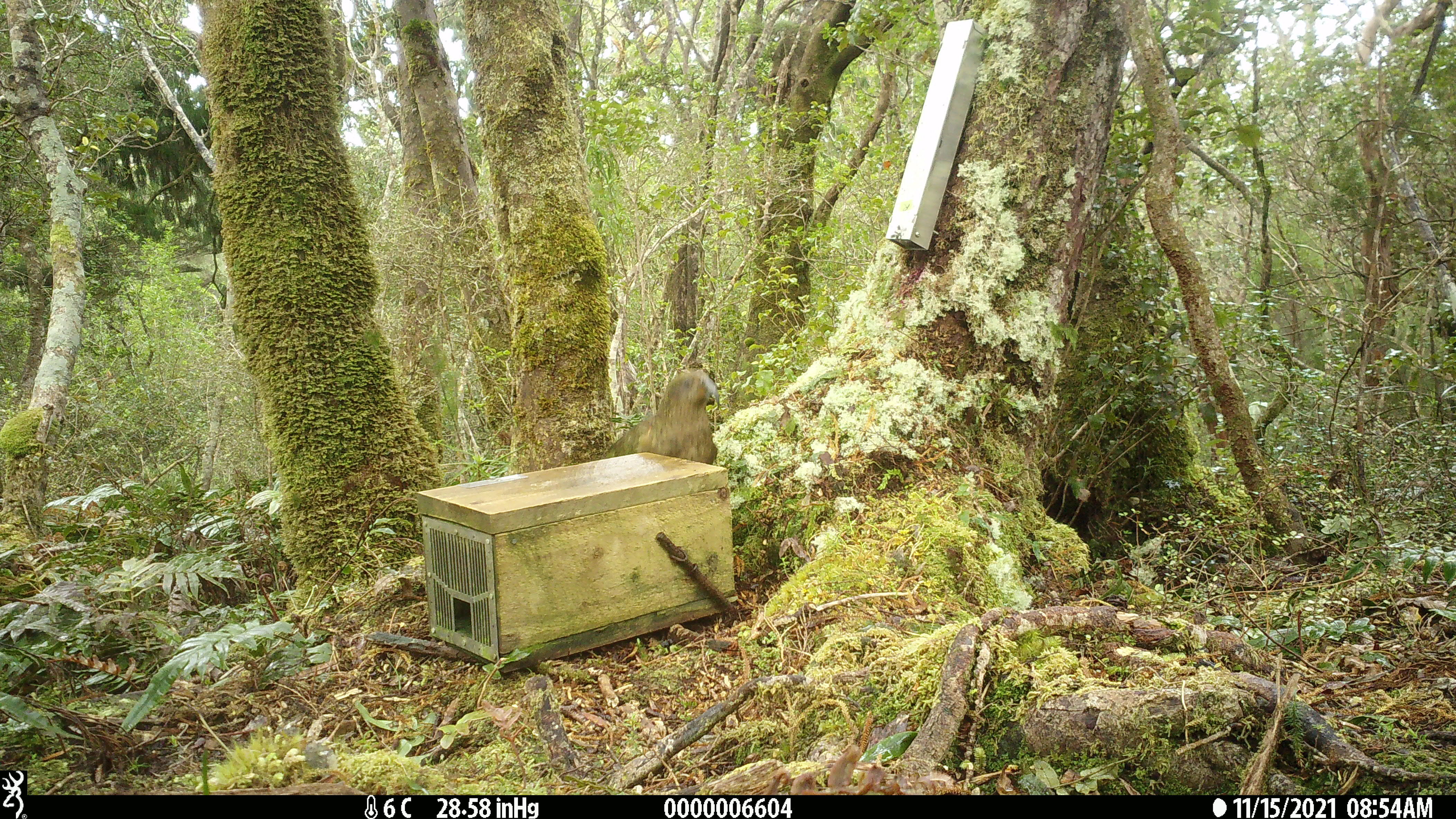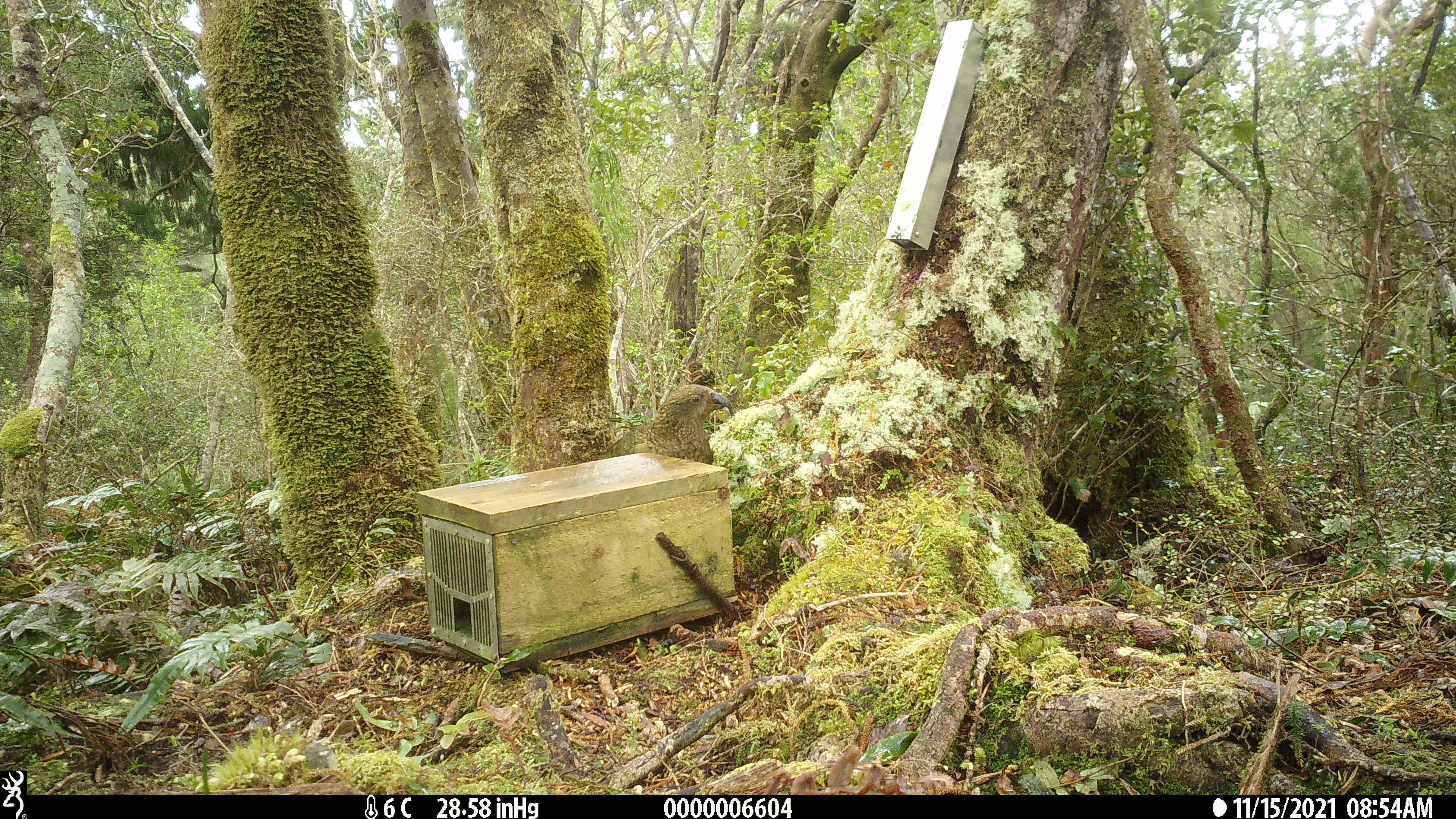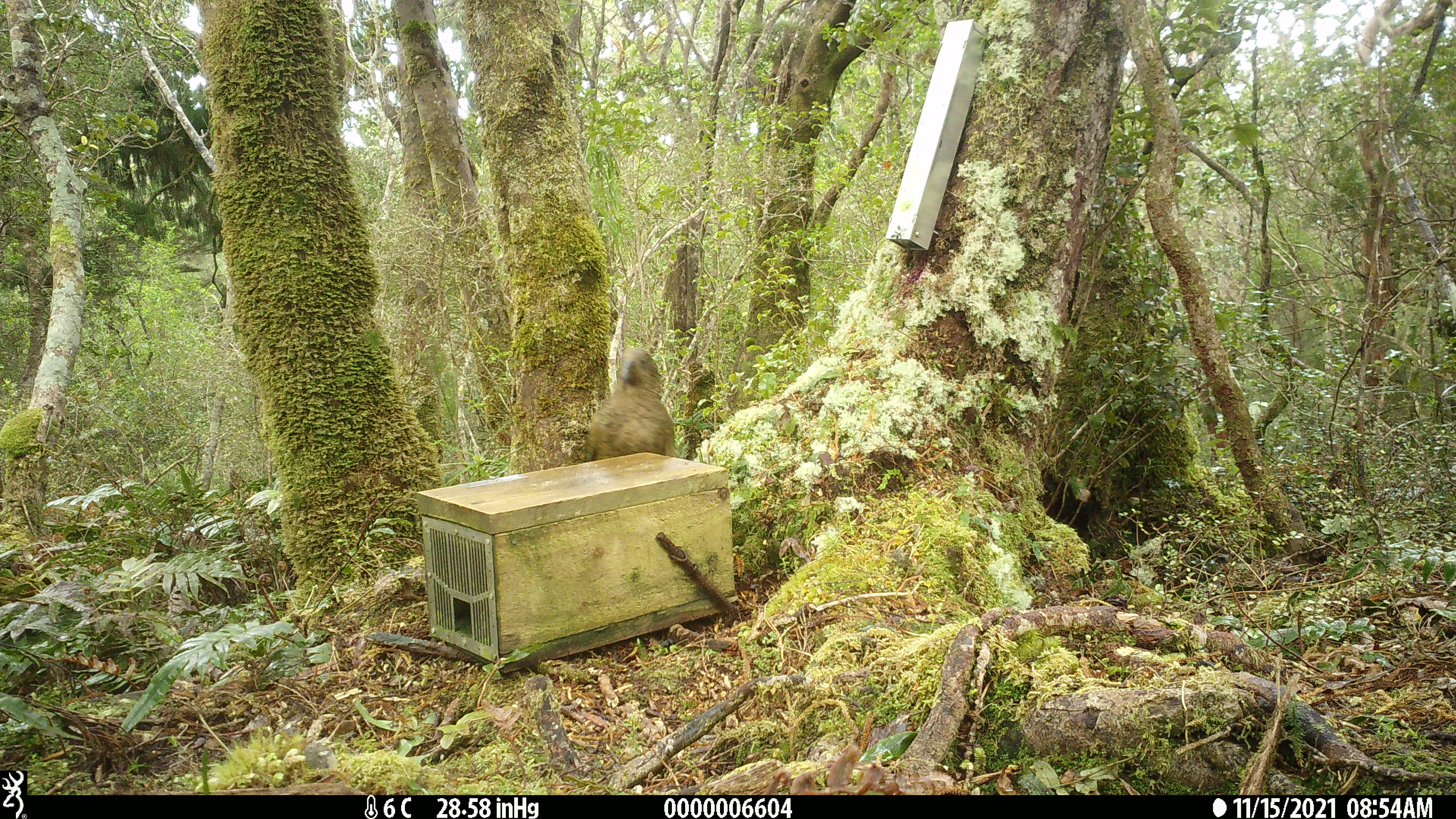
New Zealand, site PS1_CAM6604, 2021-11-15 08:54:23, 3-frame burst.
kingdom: Animalia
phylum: Chordata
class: Aves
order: Psittaciformes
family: Strigopidae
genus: Nestor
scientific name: Nestor notabilis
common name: kea